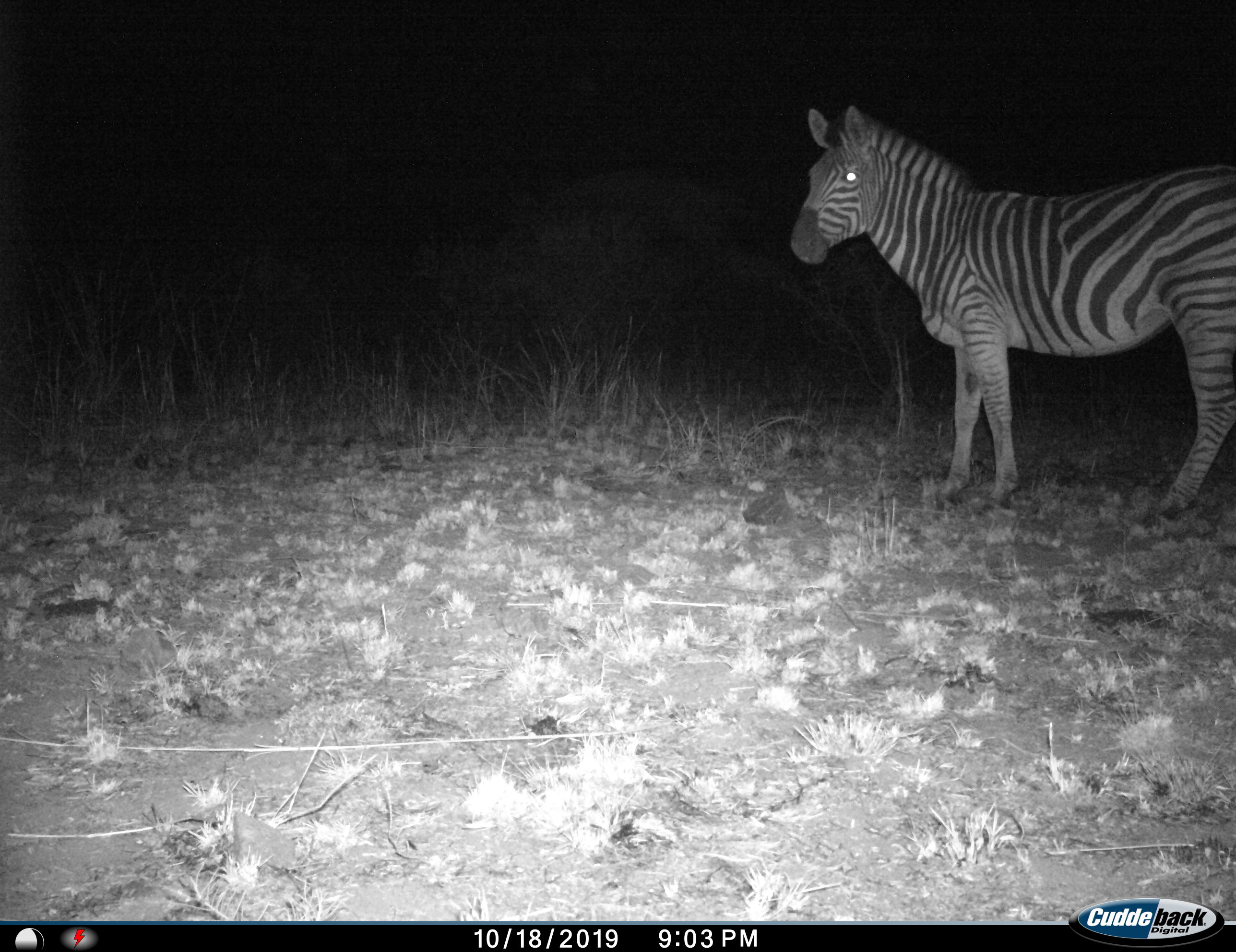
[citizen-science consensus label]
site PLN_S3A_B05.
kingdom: Animalia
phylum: Chordata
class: Mammalia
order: Perissodactyla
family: Equidae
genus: Equus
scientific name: Equus quagga burchellii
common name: burchell's zebra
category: zebraburchells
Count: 1.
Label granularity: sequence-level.